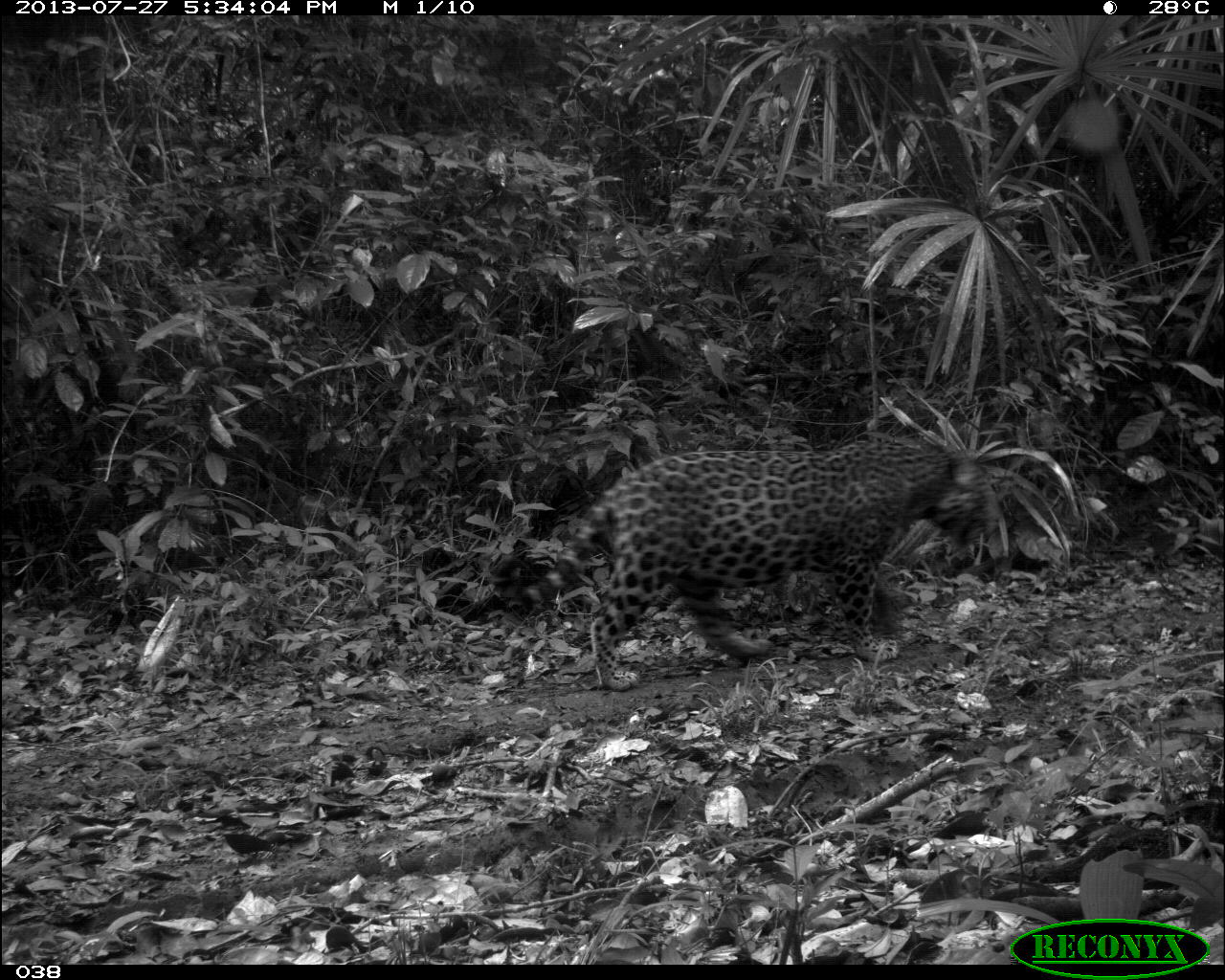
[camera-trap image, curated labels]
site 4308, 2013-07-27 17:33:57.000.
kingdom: Animalia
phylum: Chordata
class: Mammalia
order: Carnivora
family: Felidae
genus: Panthera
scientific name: Panthera onca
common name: jaguar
Panthera onca (jaguar), count 1, sex male.